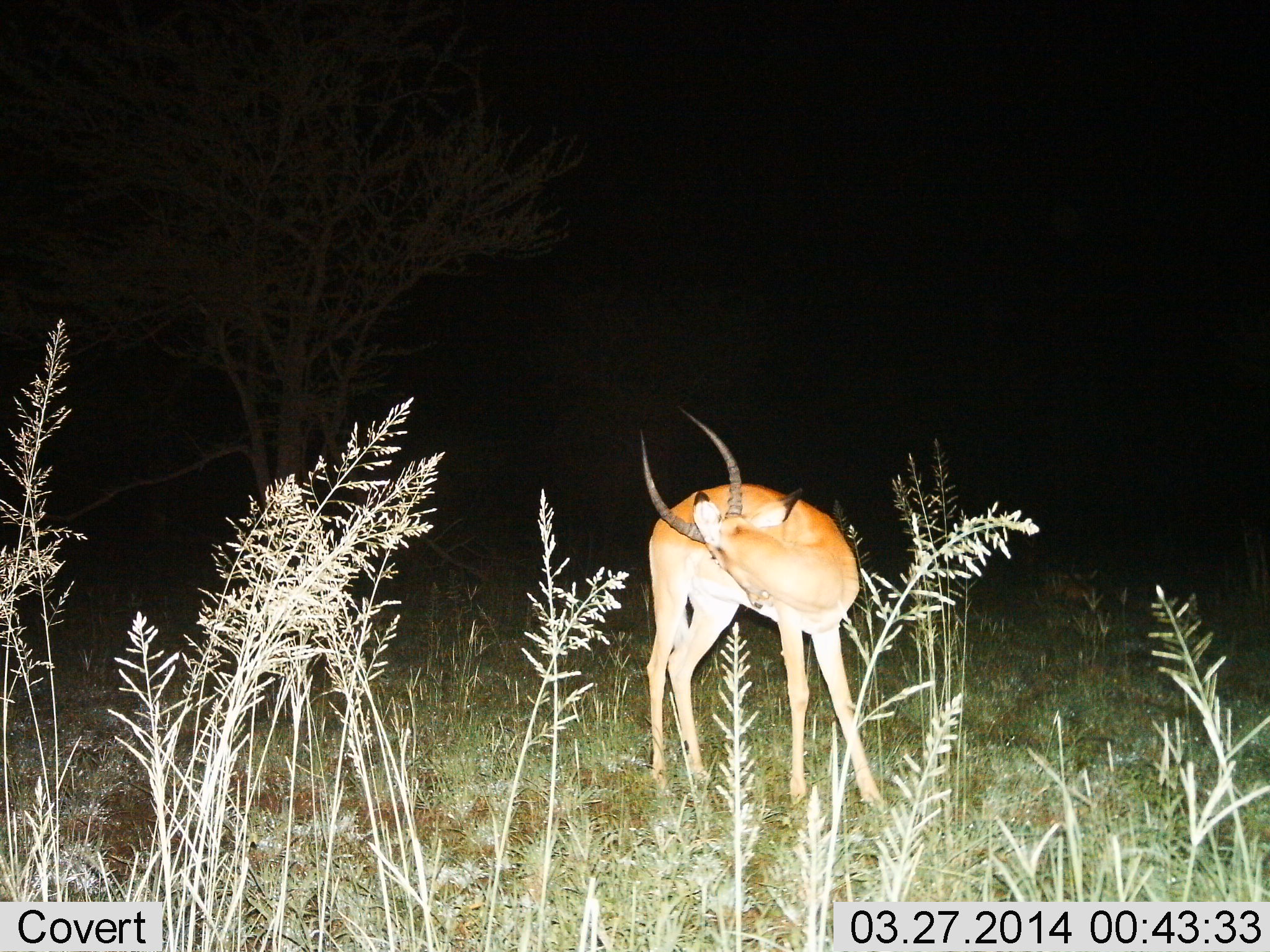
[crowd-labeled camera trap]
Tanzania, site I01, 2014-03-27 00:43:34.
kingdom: Animalia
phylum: Chordata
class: Mammalia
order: Artiodactyla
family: Bovidae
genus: Nanger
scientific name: Nanger granti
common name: grant's gazelle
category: gazellegrants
Gazellegrants (grant's gazelle) (Nanger granti), count 1. Behavior (volunteer vote fractions): standing 69%, resting 12%, moving 12%, interacting 8%. Young present (vote fraction): 0%. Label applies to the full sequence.